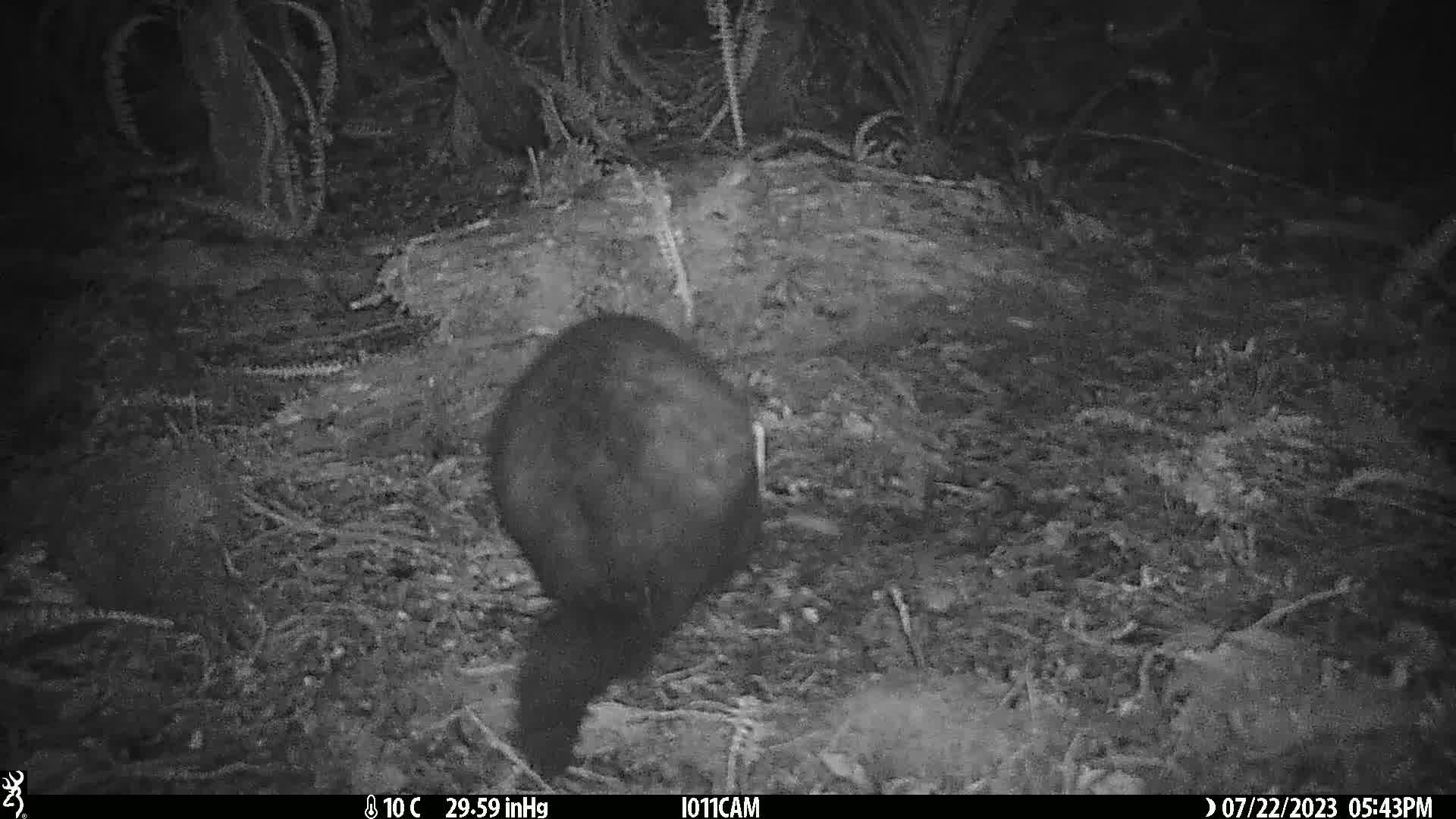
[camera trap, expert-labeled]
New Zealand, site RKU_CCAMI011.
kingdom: Animalia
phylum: Chordata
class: Mammalia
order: Diprotodontia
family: Phalangeridae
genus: Trichosurus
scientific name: Trichosurus vulpecula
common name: common brushtail possum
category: possum